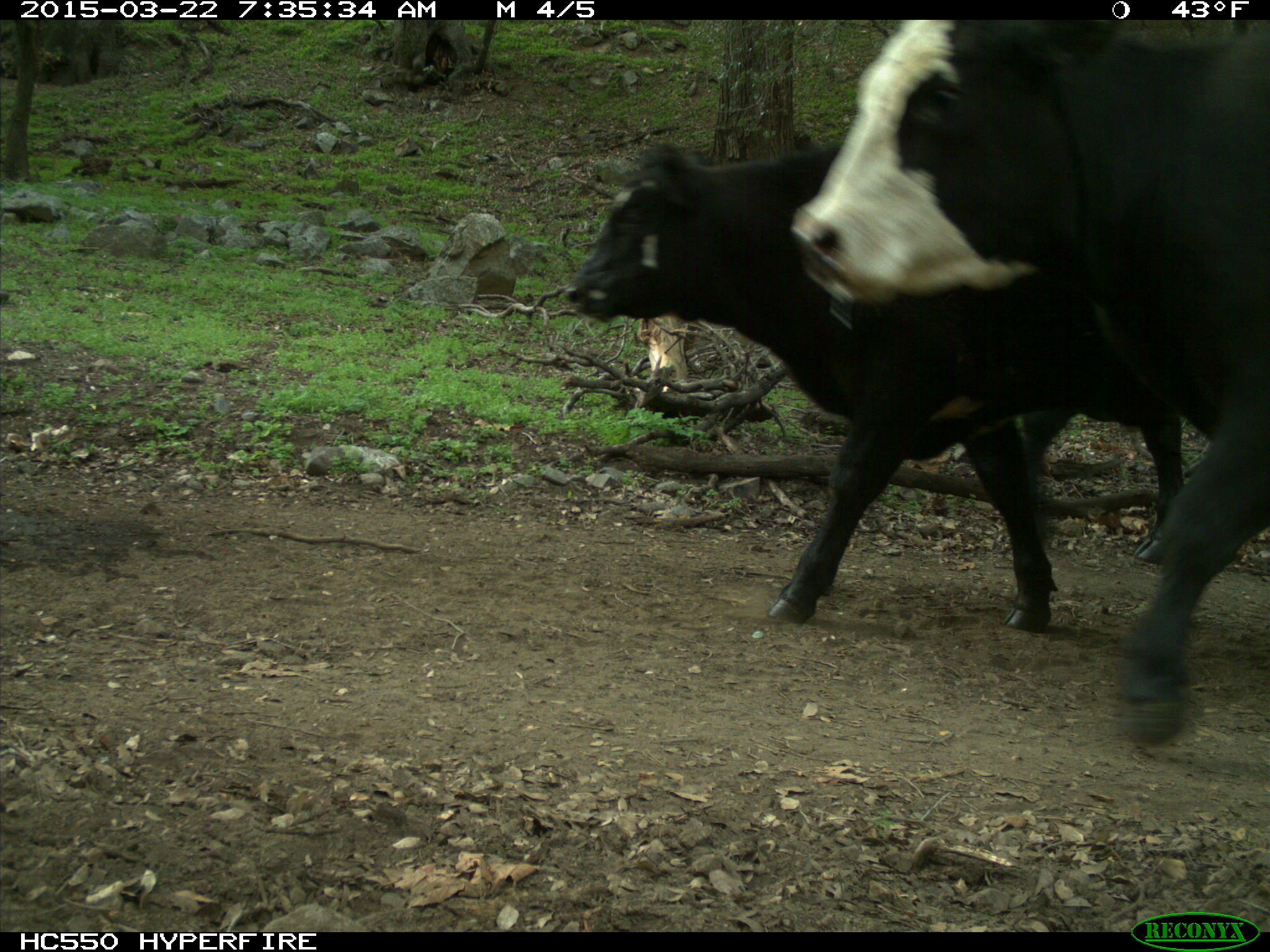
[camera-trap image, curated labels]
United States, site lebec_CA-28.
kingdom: Animalia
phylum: Chordata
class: Mammalia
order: Artiodactyla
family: Bovidae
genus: Bos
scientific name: Bos taurus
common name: domestic cow